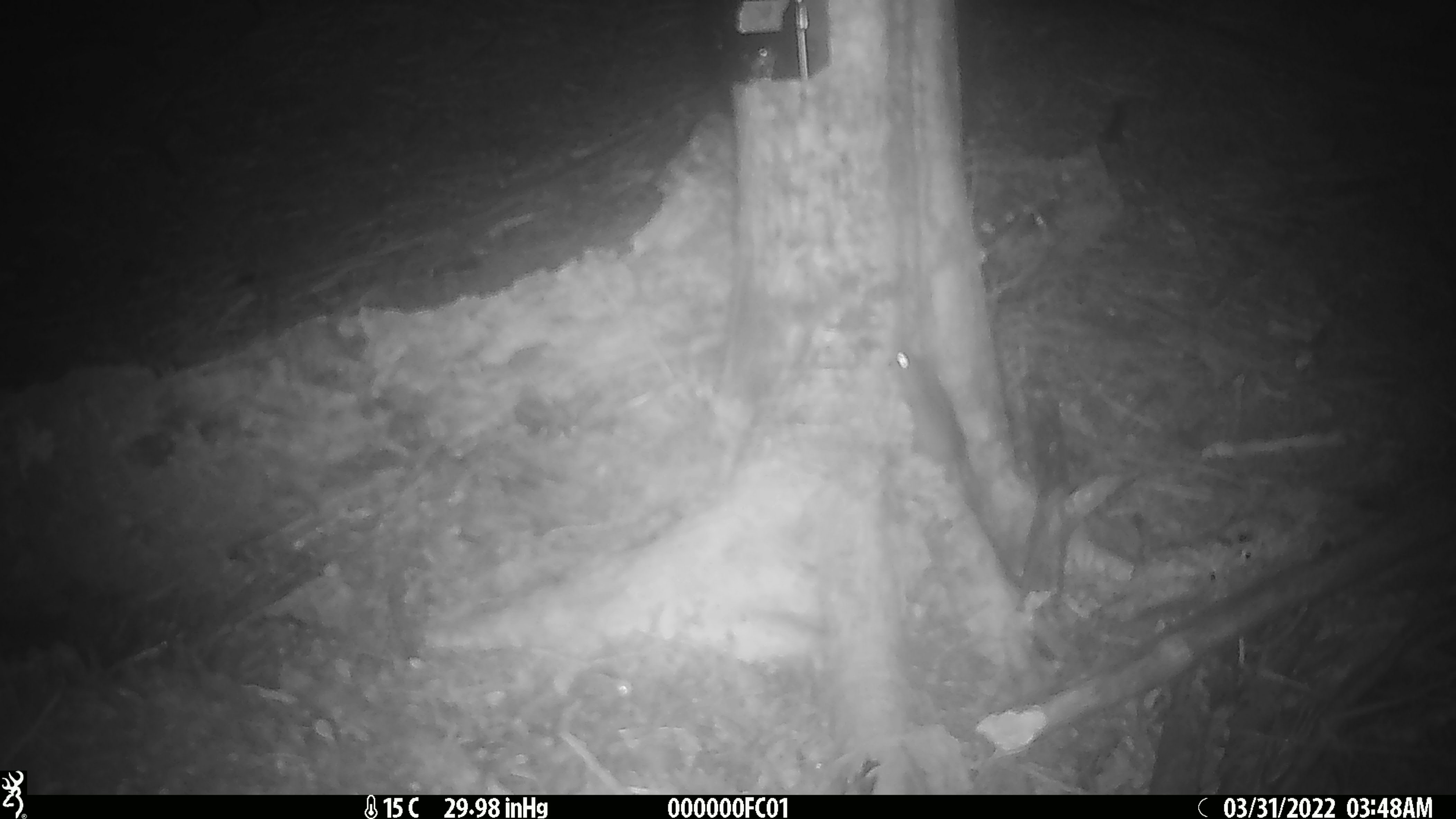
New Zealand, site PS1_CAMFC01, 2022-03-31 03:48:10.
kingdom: Animalia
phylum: Chordata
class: Mammalia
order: Rodentia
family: Muridae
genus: Mus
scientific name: Mus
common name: mouse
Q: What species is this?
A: Mouse (Mus).